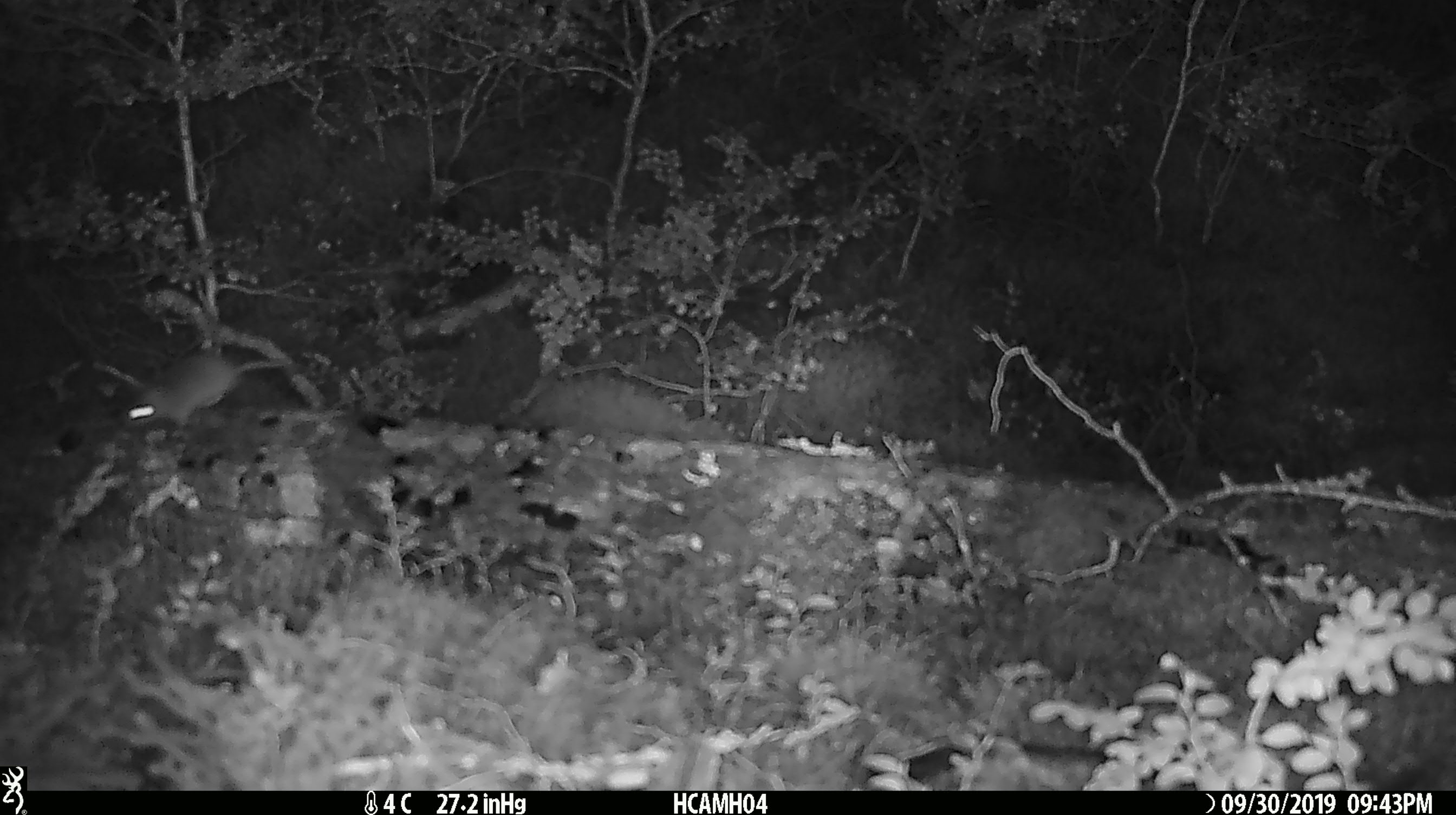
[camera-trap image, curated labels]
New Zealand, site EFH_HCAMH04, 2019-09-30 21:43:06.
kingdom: Animalia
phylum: Chordata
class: Mammalia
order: Rodentia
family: Muridae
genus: Mus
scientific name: Mus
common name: mouse